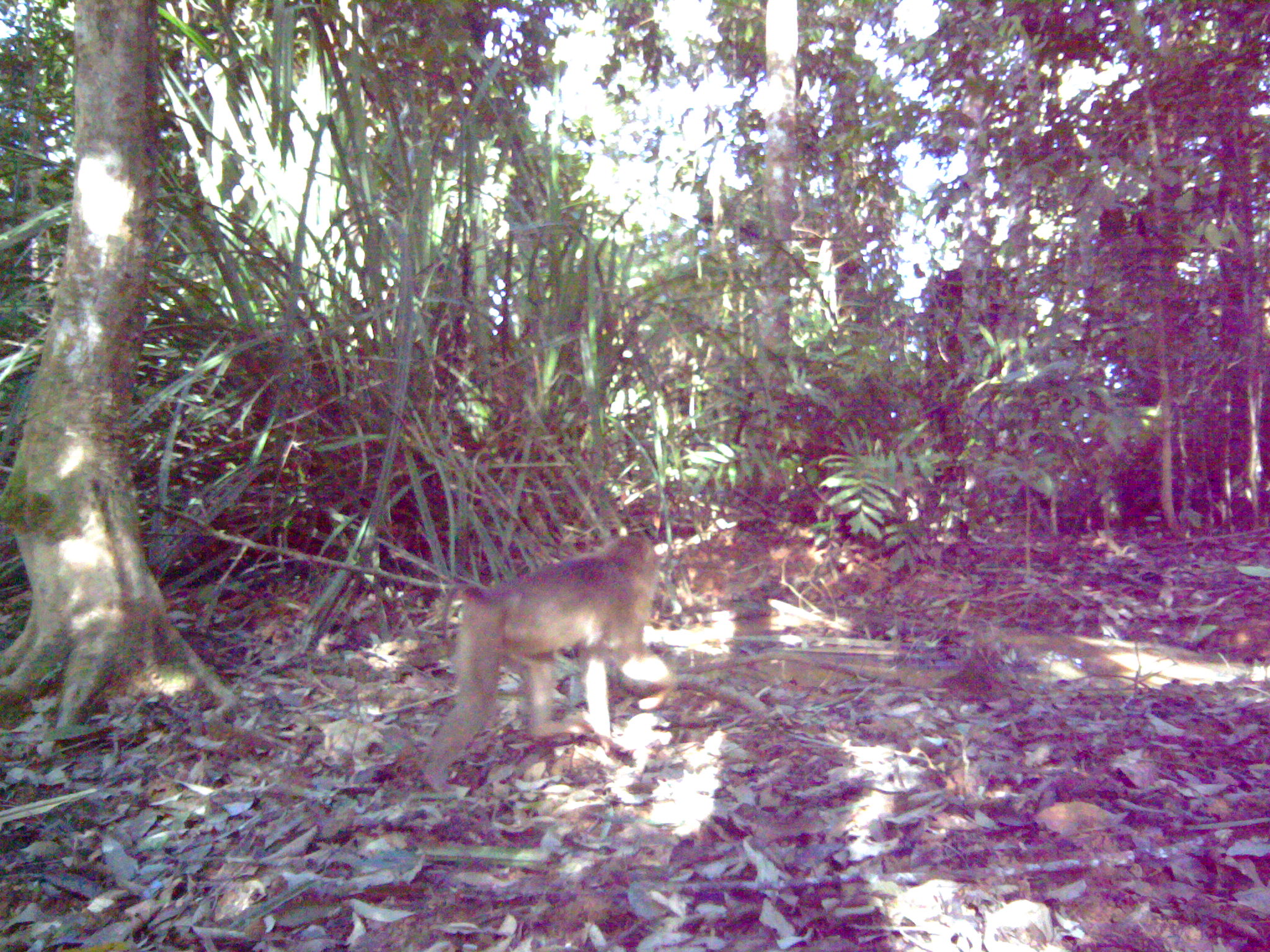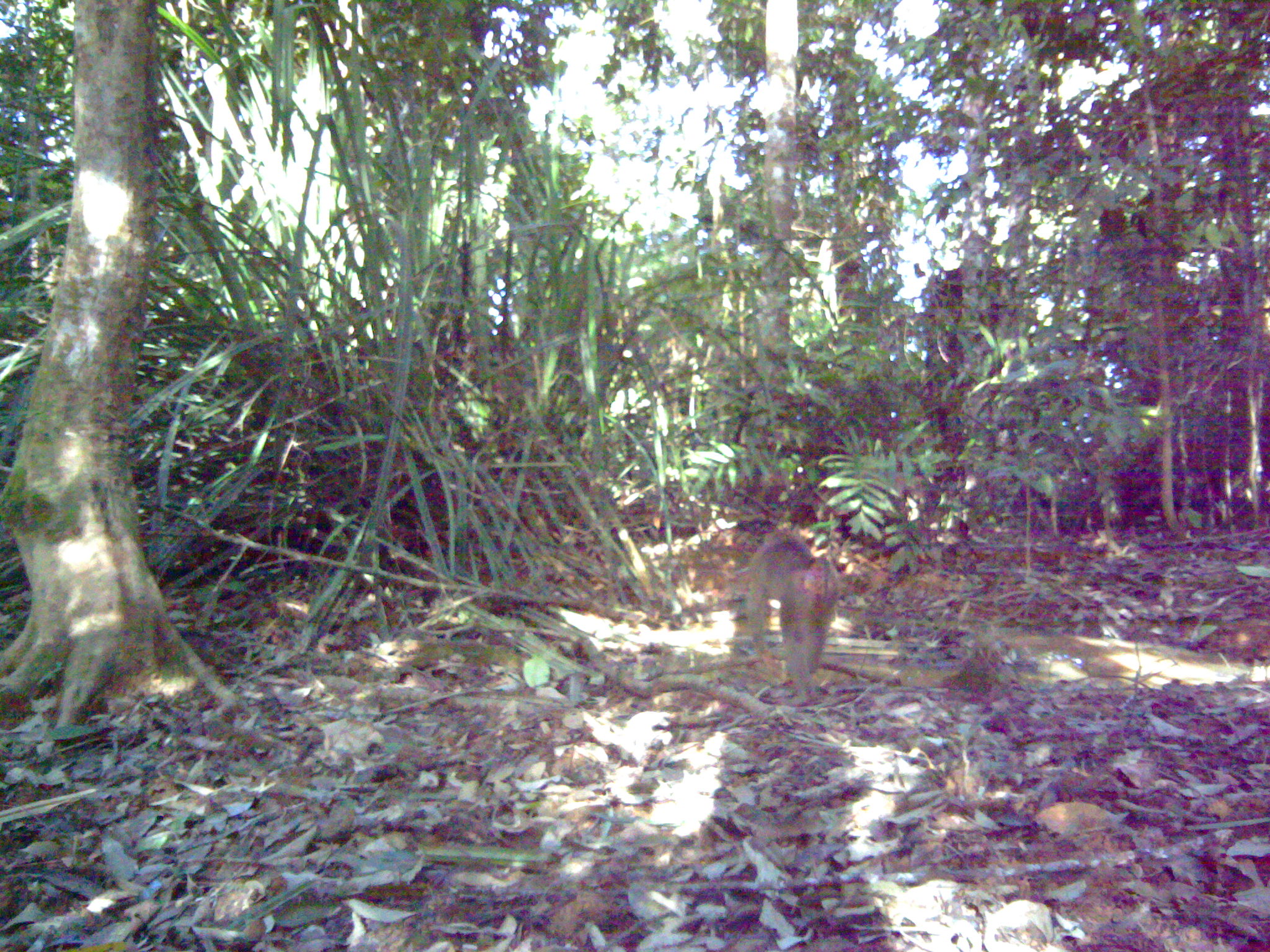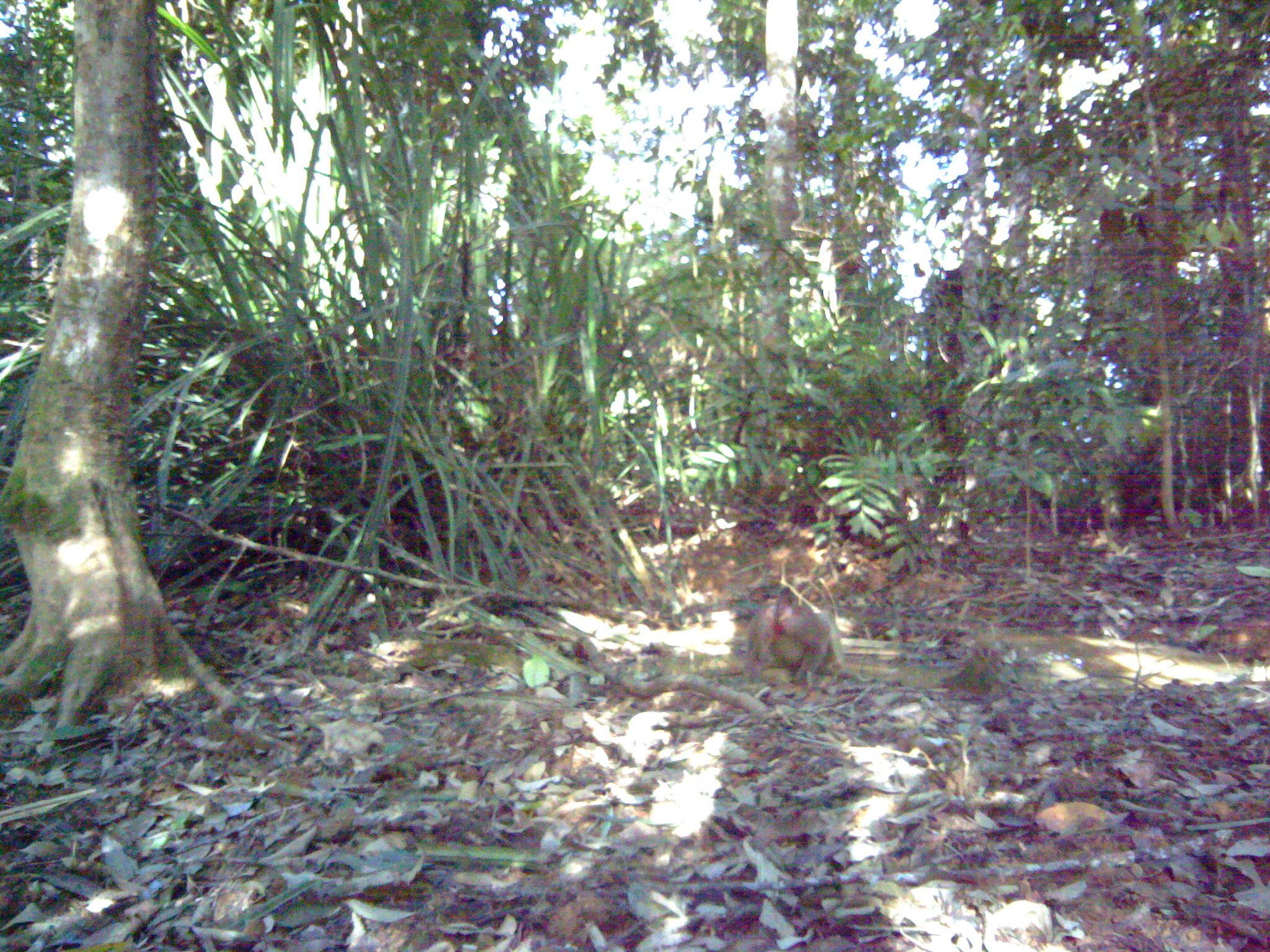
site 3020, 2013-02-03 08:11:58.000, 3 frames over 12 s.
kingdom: Animalia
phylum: Chordata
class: Mammalia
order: Primates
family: Cercopithecidae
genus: Macaca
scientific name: Macaca nemestrina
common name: southern pig-tailed macaque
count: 1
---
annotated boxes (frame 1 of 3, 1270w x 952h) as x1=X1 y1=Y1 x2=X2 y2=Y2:
macaca nemestrina: x1=424 y1=532 x2=675 y2=796